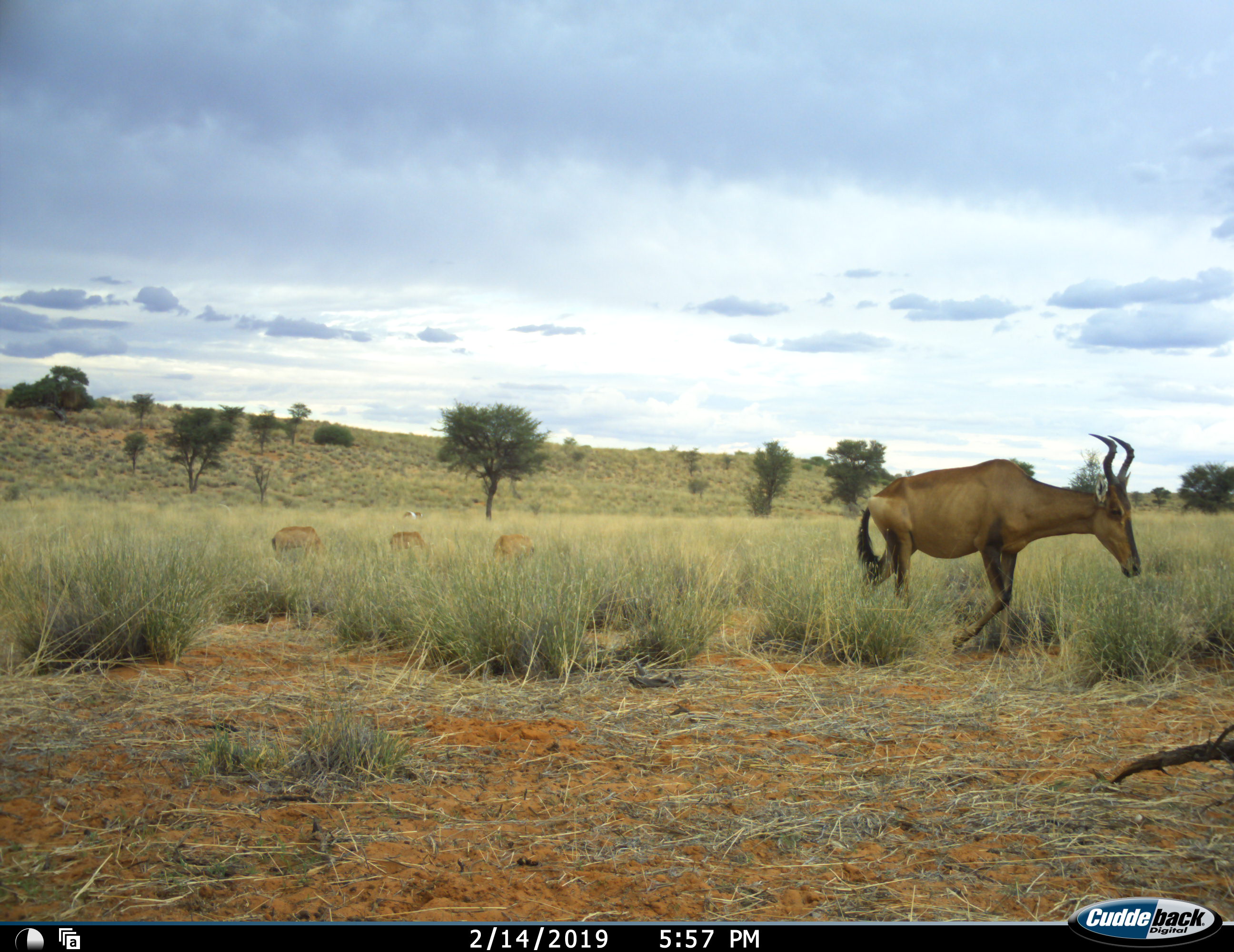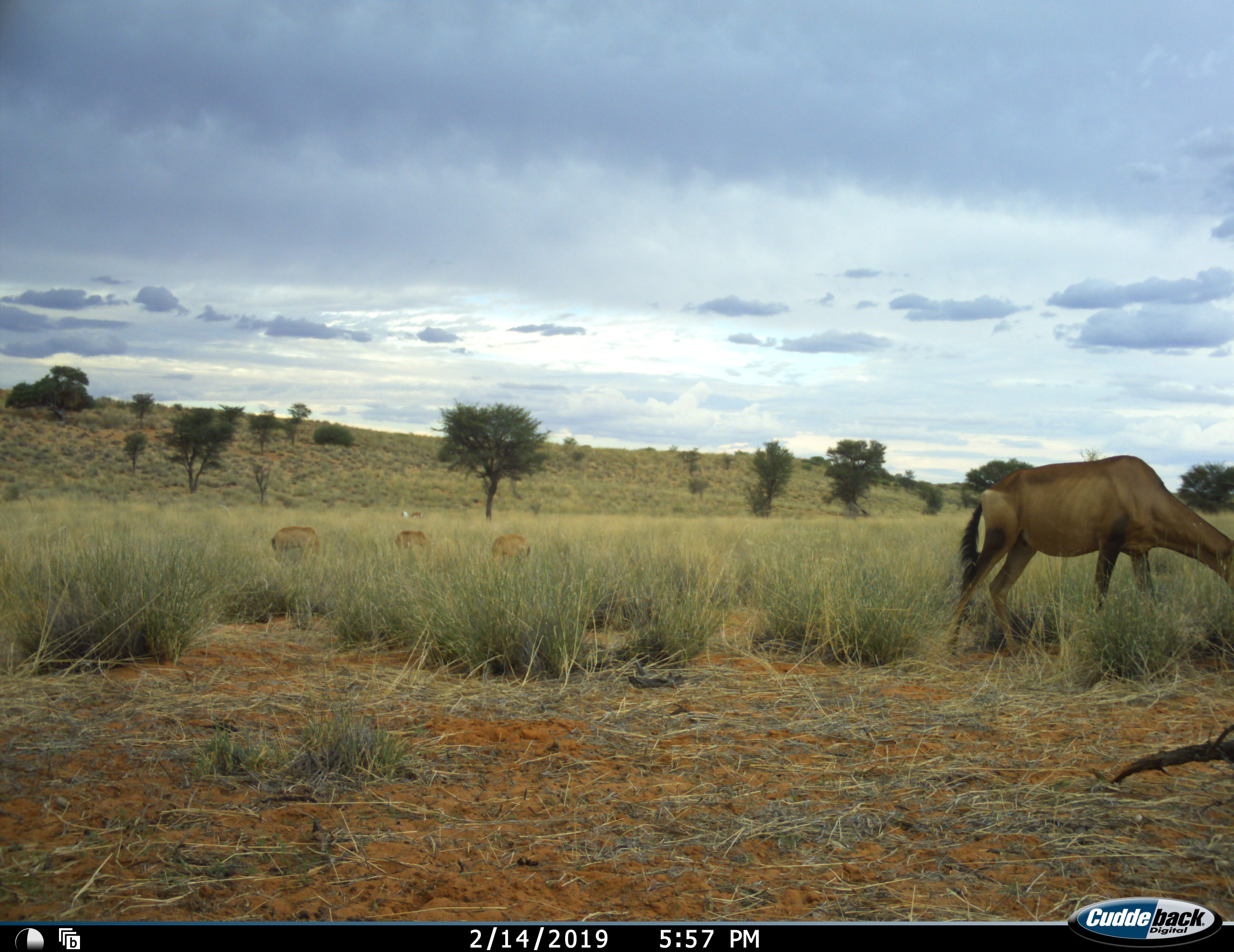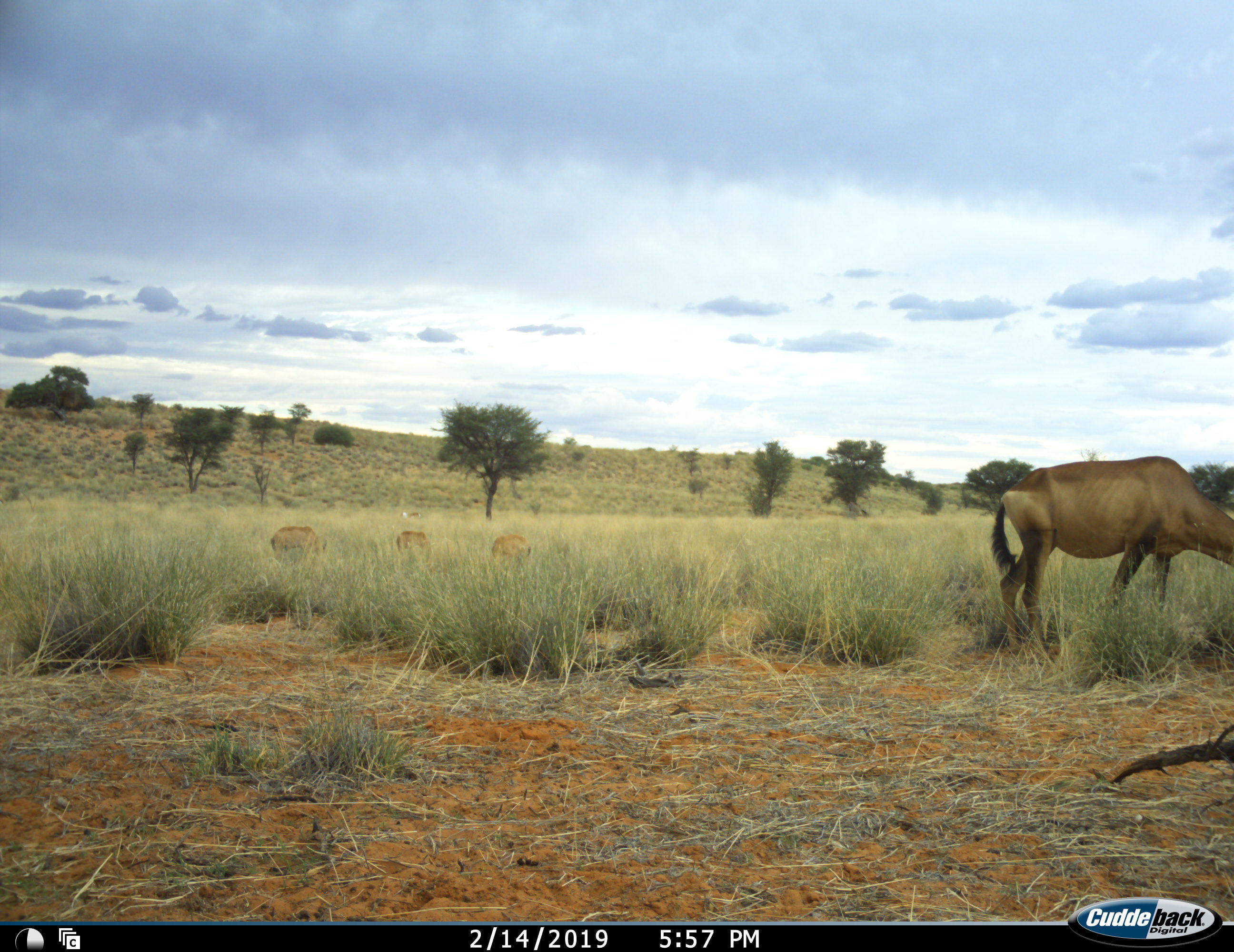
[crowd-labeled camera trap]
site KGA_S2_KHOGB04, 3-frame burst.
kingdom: Animalia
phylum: Chordata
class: Mammalia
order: Artiodactyla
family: Bovidae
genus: Alcelaphus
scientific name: Alcelaphus buselaphus caama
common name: red hartebeest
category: hartebeestred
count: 4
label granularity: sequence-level